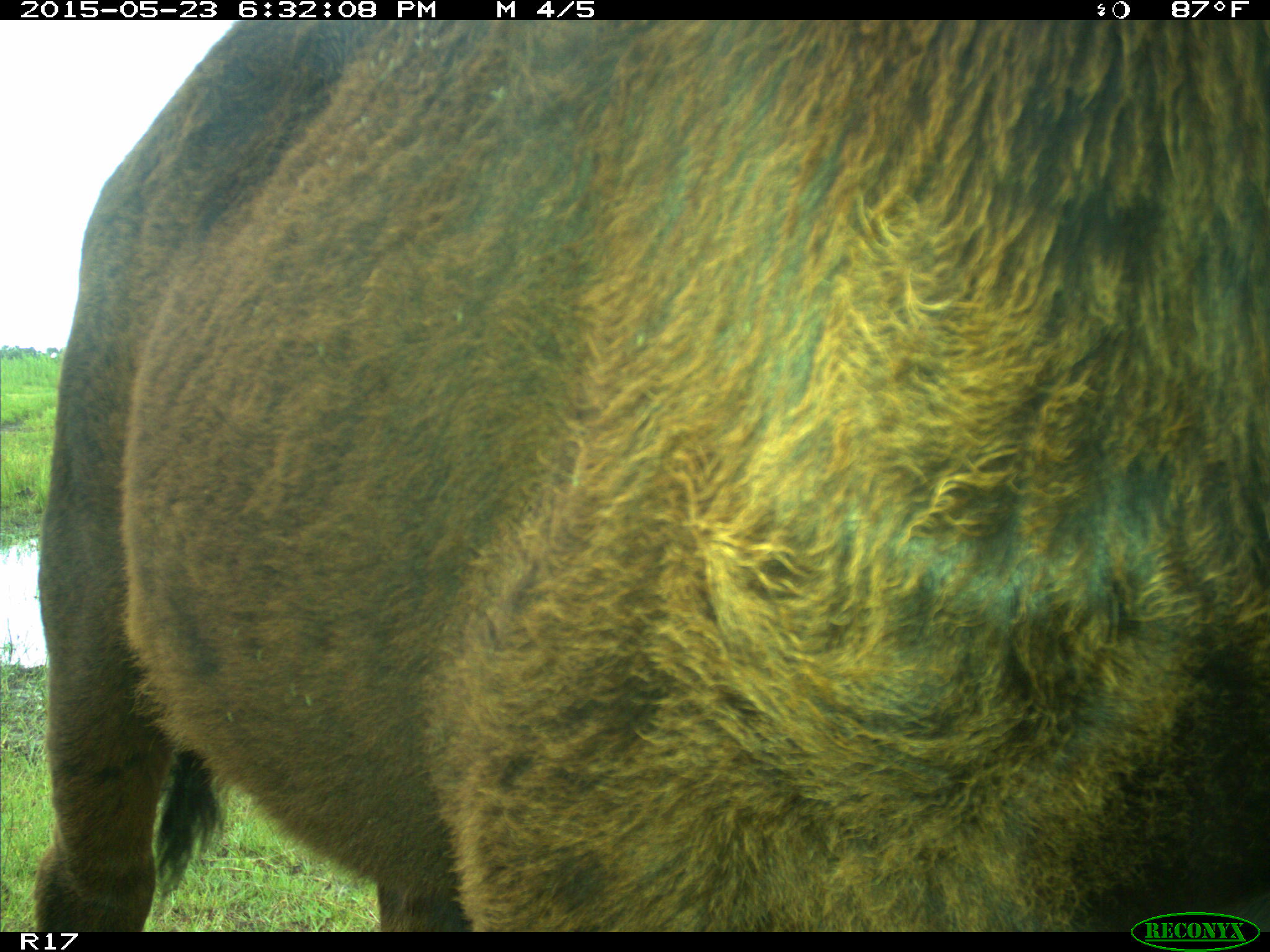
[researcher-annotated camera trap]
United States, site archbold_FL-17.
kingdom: Animalia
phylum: Chordata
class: Mammalia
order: Artiodactyla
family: Bovidae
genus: Bos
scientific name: Bos taurus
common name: domestic cow